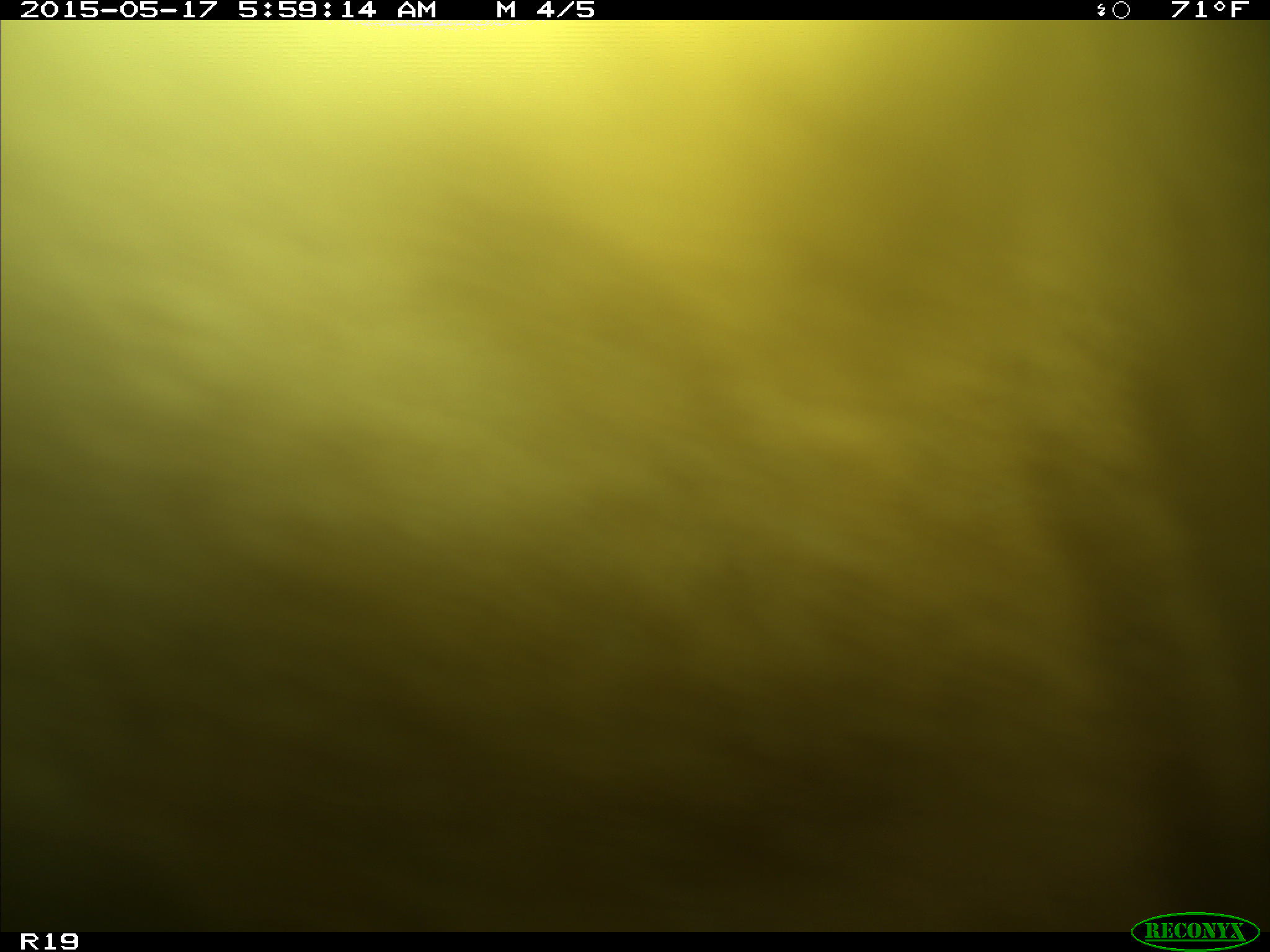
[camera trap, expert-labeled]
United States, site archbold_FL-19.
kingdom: Animalia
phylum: Chordata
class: Mammalia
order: Artiodactyla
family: Bovidae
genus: Bos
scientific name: Bos taurus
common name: domestic cow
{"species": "Bos taurus (domestic cow)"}